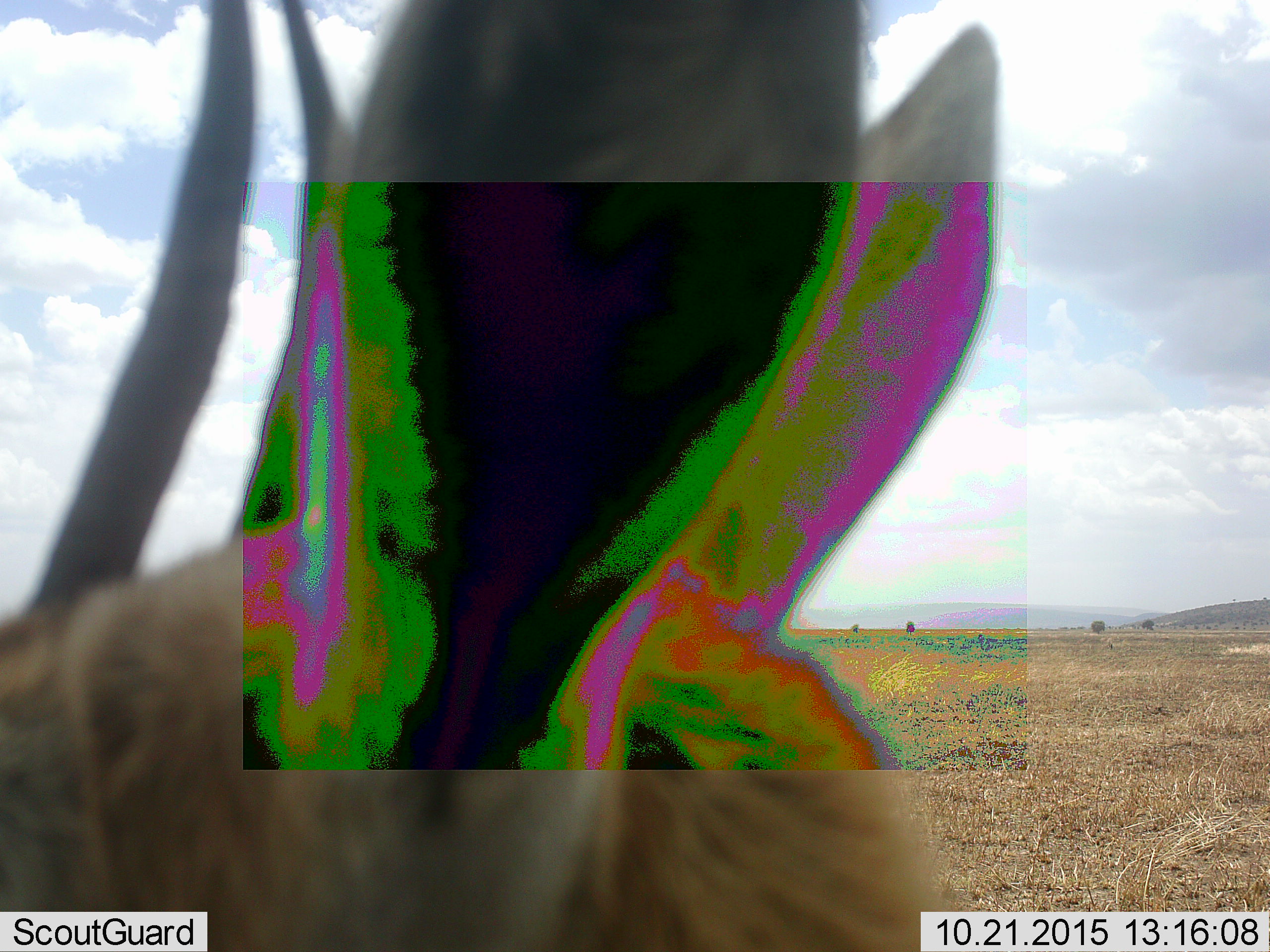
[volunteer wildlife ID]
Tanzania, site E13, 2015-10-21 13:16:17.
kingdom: Animalia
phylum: Chordata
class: Mammalia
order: Artiodactyla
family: Bovidae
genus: Eudorcas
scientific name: Eudorcas thomsonii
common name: thomson's gazelle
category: gazellethomsons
Gazellethomsons (thomson's gazelle) (Eudorcas thomsonii), count 1. Behavior (volunteer vote fractions): standing 86%, resting 0%, moving 14%, interacting 0%. Young present (vote fraction): 0%. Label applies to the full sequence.